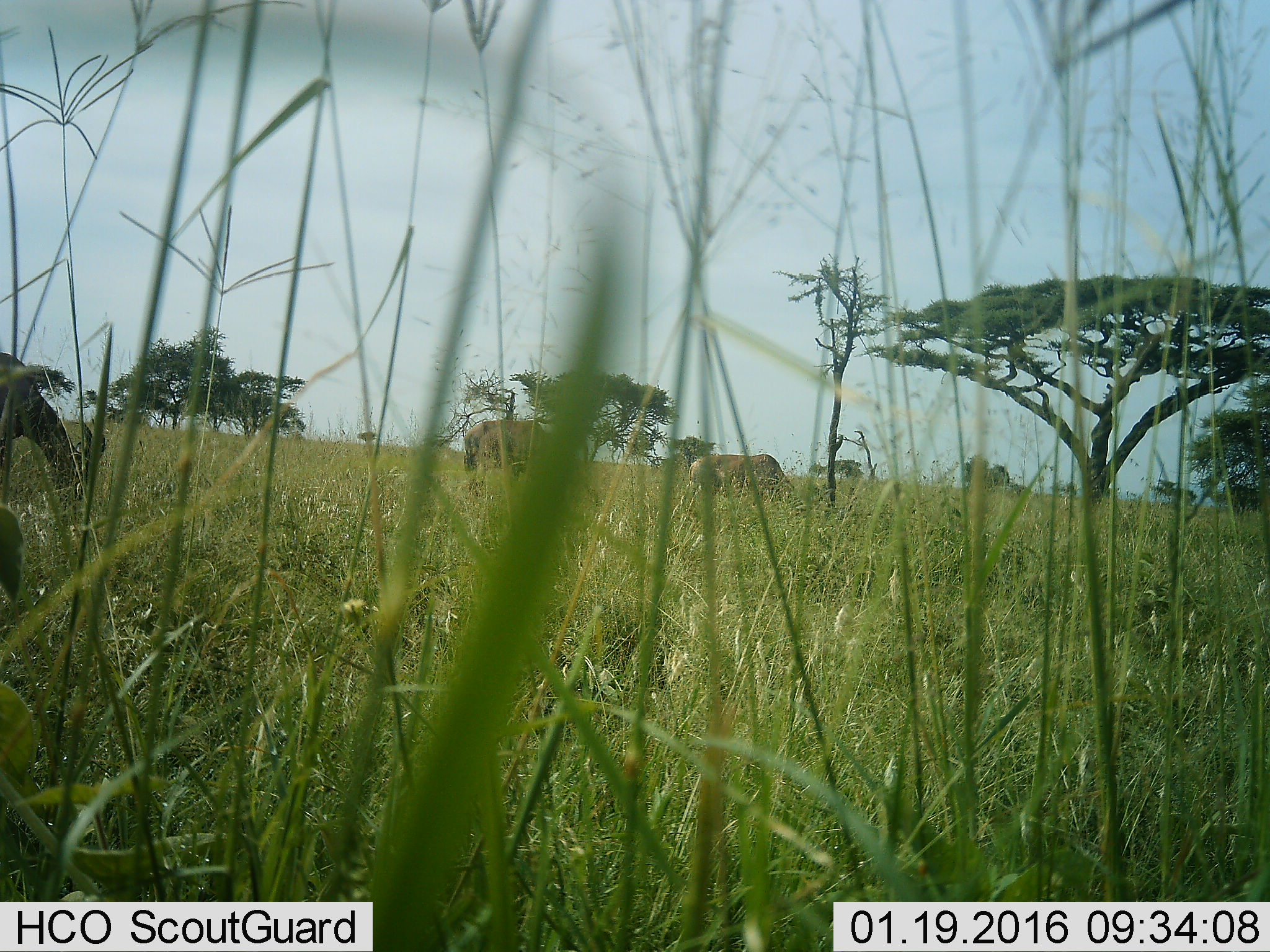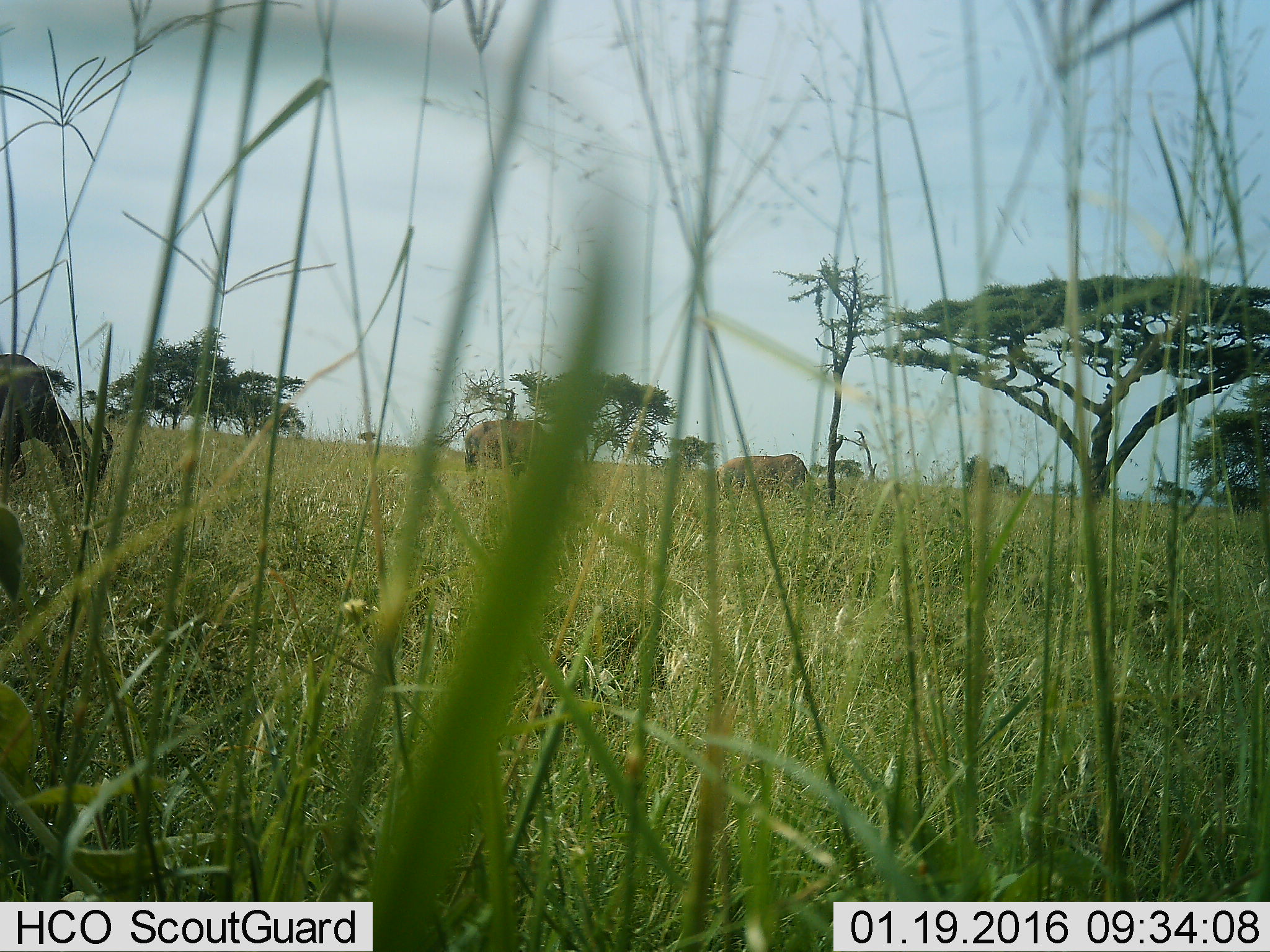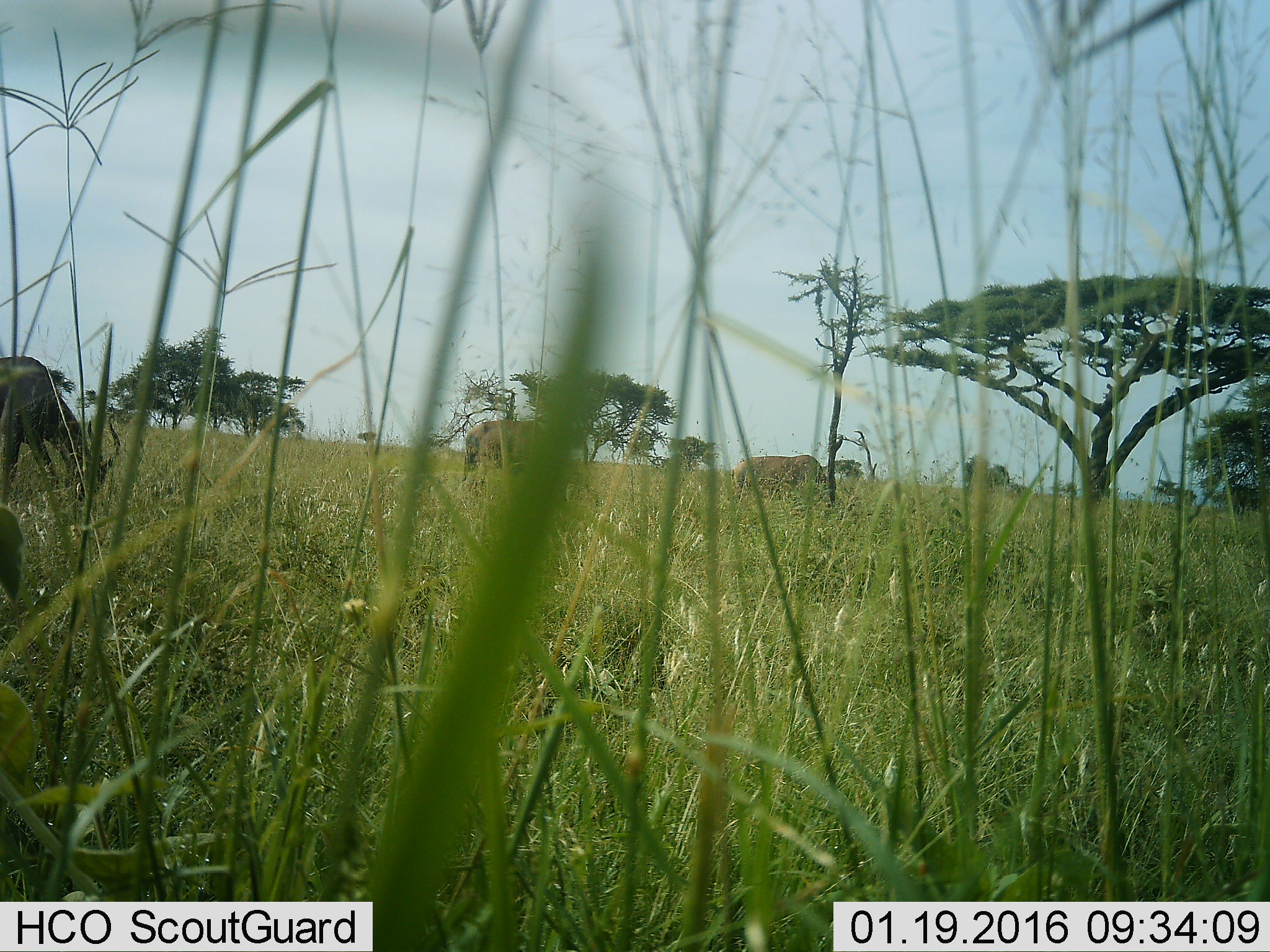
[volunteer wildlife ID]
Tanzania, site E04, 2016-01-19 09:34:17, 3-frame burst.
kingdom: Animalia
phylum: Chordata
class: Mammalia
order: Artiodactyla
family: Bovidae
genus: Damaliscus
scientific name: Damaliscus lunatus jimela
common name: topi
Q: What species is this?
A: Topi (Damaliscus lunatus jimela).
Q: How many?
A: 3.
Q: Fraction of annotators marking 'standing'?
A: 50%.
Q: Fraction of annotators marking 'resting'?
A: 0%.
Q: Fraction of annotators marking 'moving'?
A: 50%.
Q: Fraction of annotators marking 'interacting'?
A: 0%.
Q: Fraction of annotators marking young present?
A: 0%.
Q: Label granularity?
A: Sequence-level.